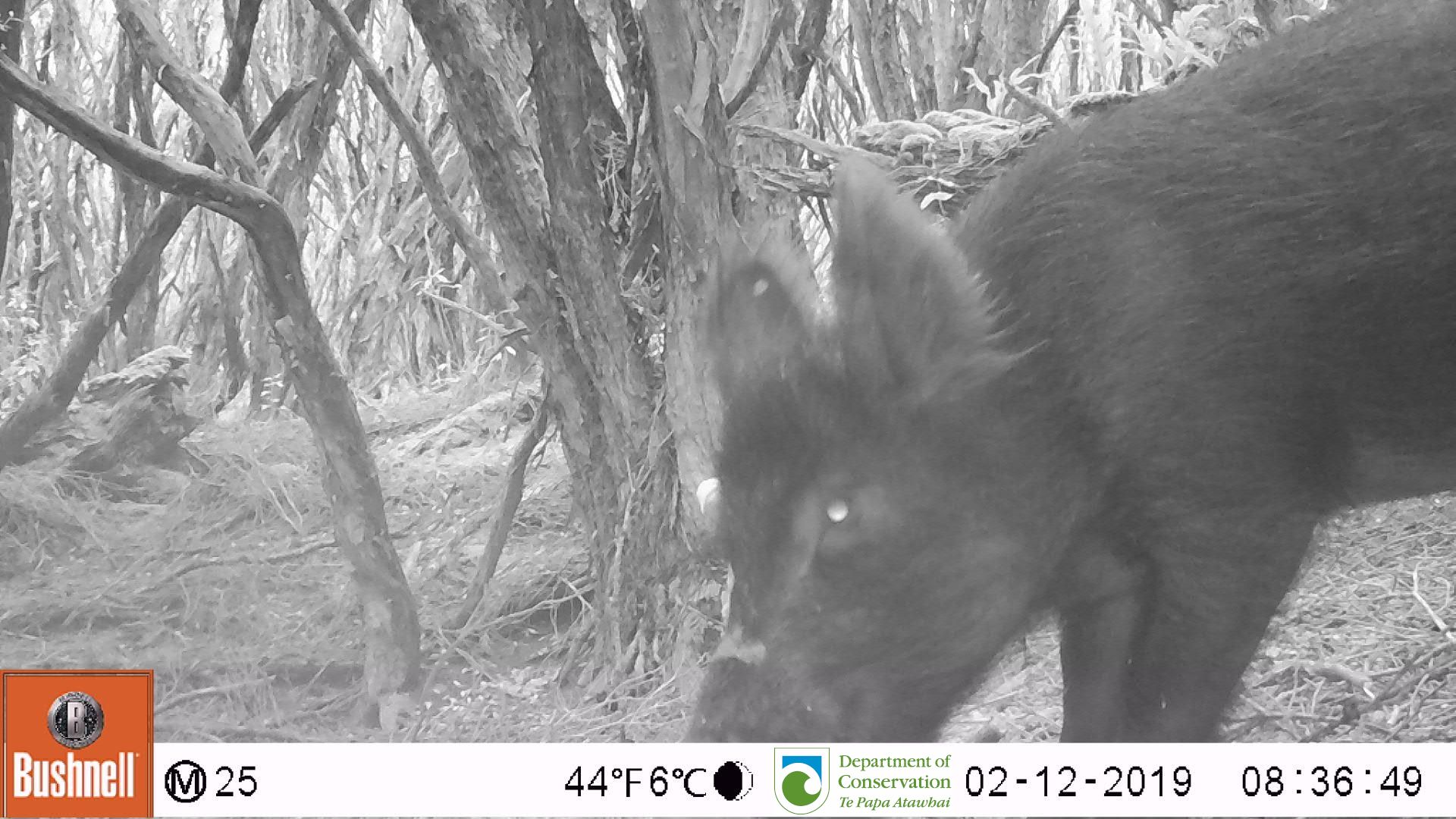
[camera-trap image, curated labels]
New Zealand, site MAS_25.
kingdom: Animalia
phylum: Chordata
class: Mammalia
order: Artiodactyla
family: Suidae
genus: Sus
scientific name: Sus scrofa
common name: pig